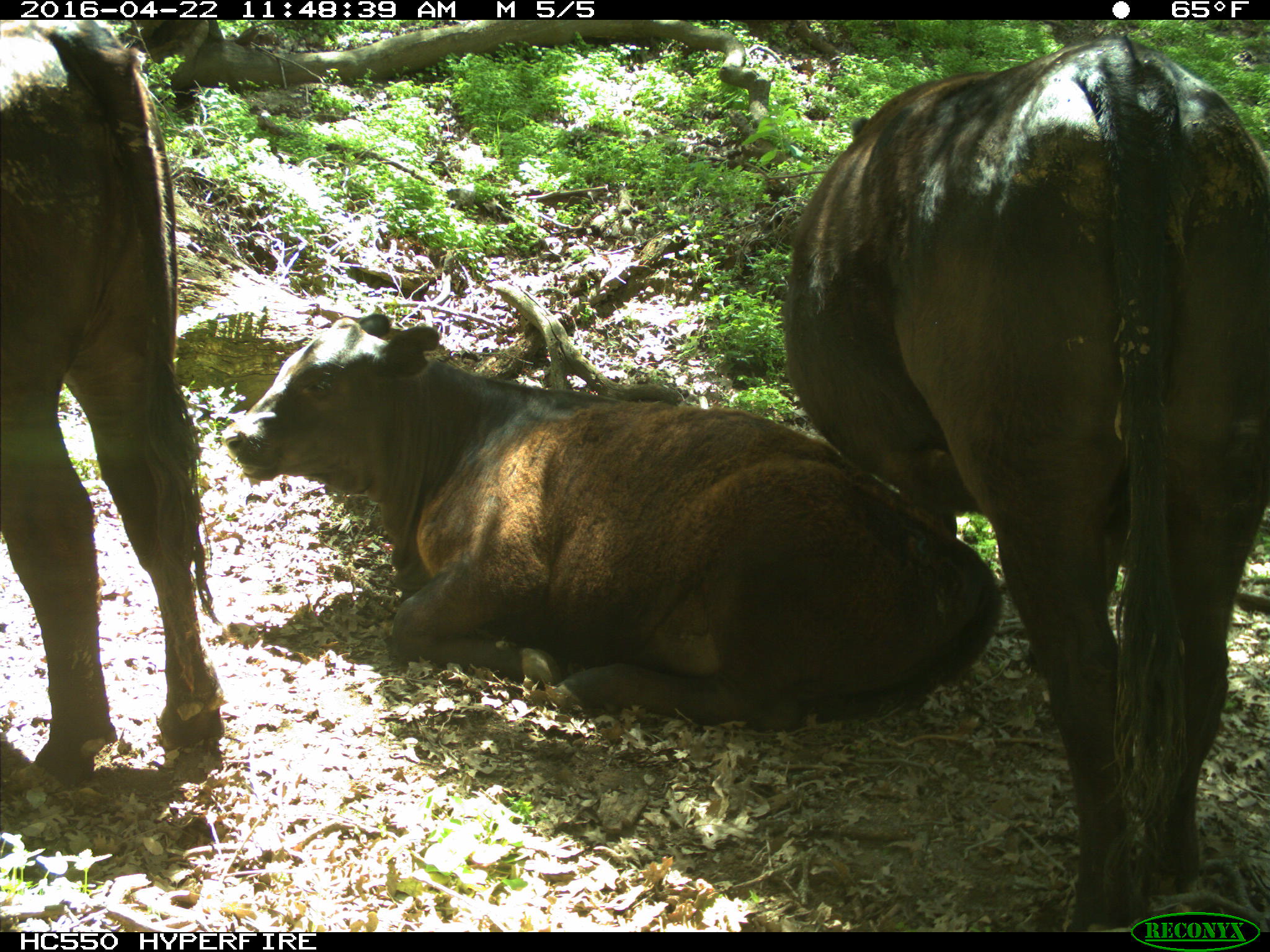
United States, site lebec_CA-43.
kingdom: Animalia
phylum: Chordata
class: Mammalia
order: Artiodactyla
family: Bovidae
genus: Bos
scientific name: Bos taurus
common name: domestic cow